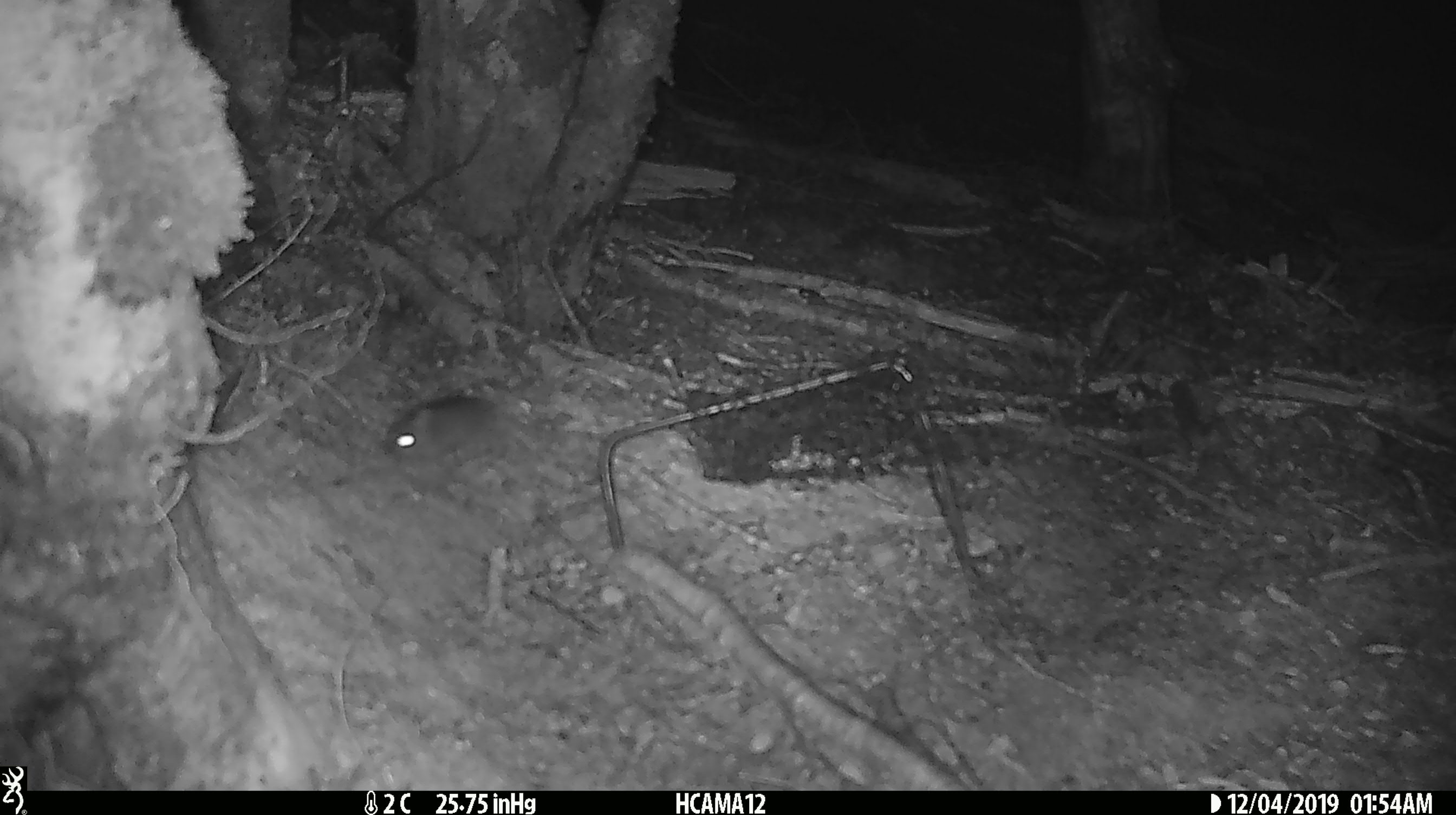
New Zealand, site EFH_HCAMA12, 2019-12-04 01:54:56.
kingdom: Animalia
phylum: Chordata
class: Mammalia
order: Rodentia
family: Muridae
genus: Mus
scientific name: Mus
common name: mouse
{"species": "mouse (Mus)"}